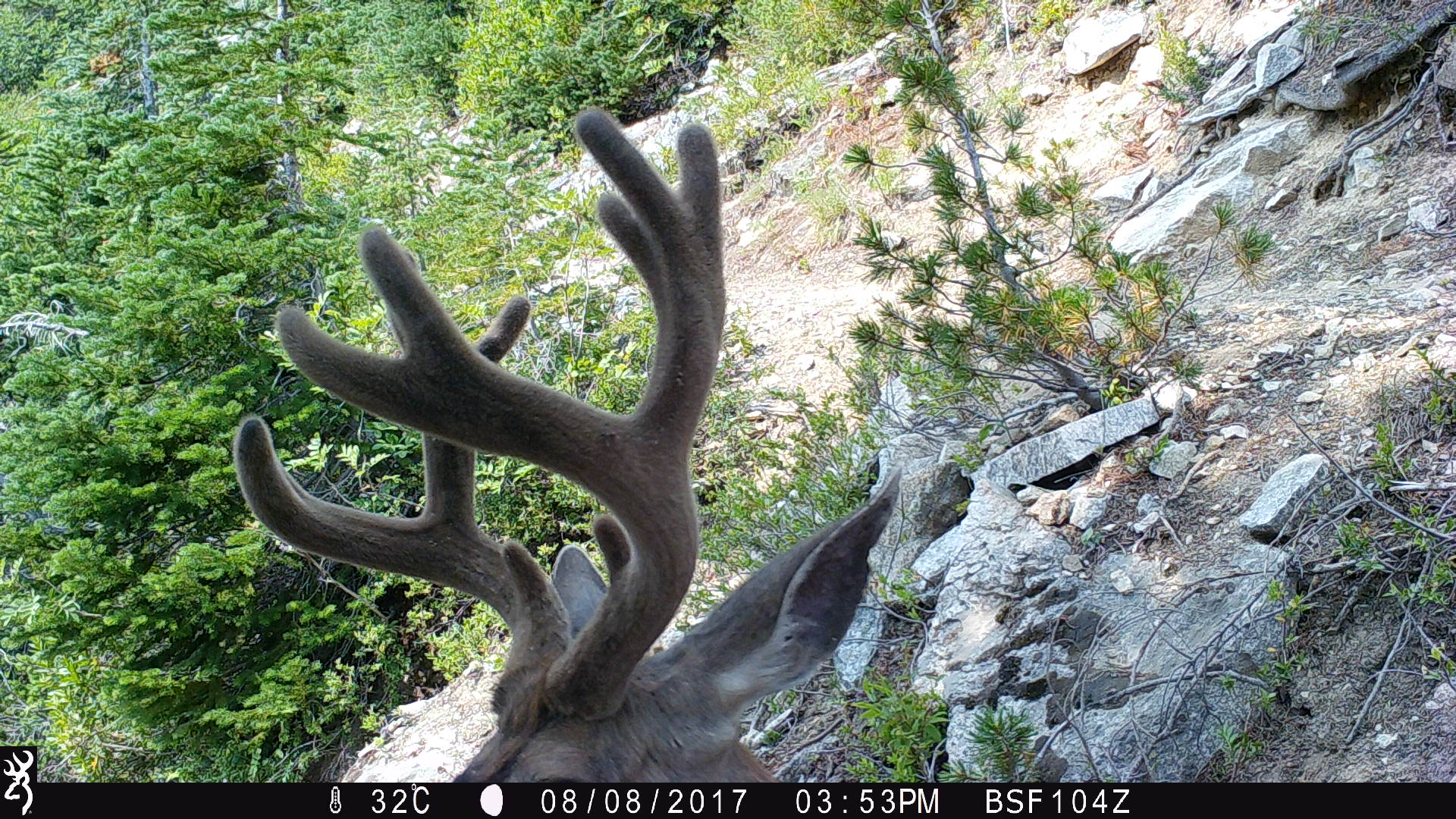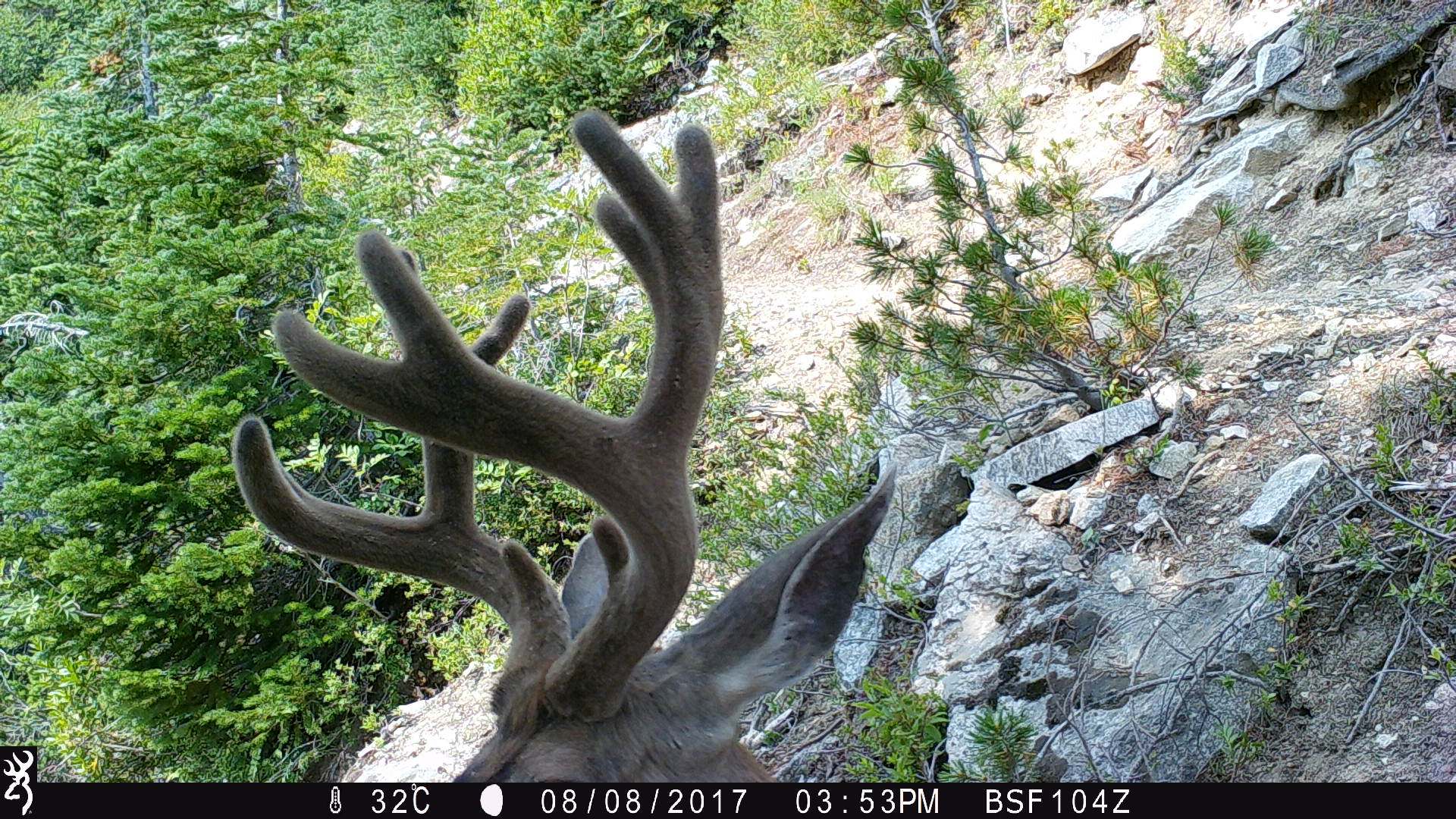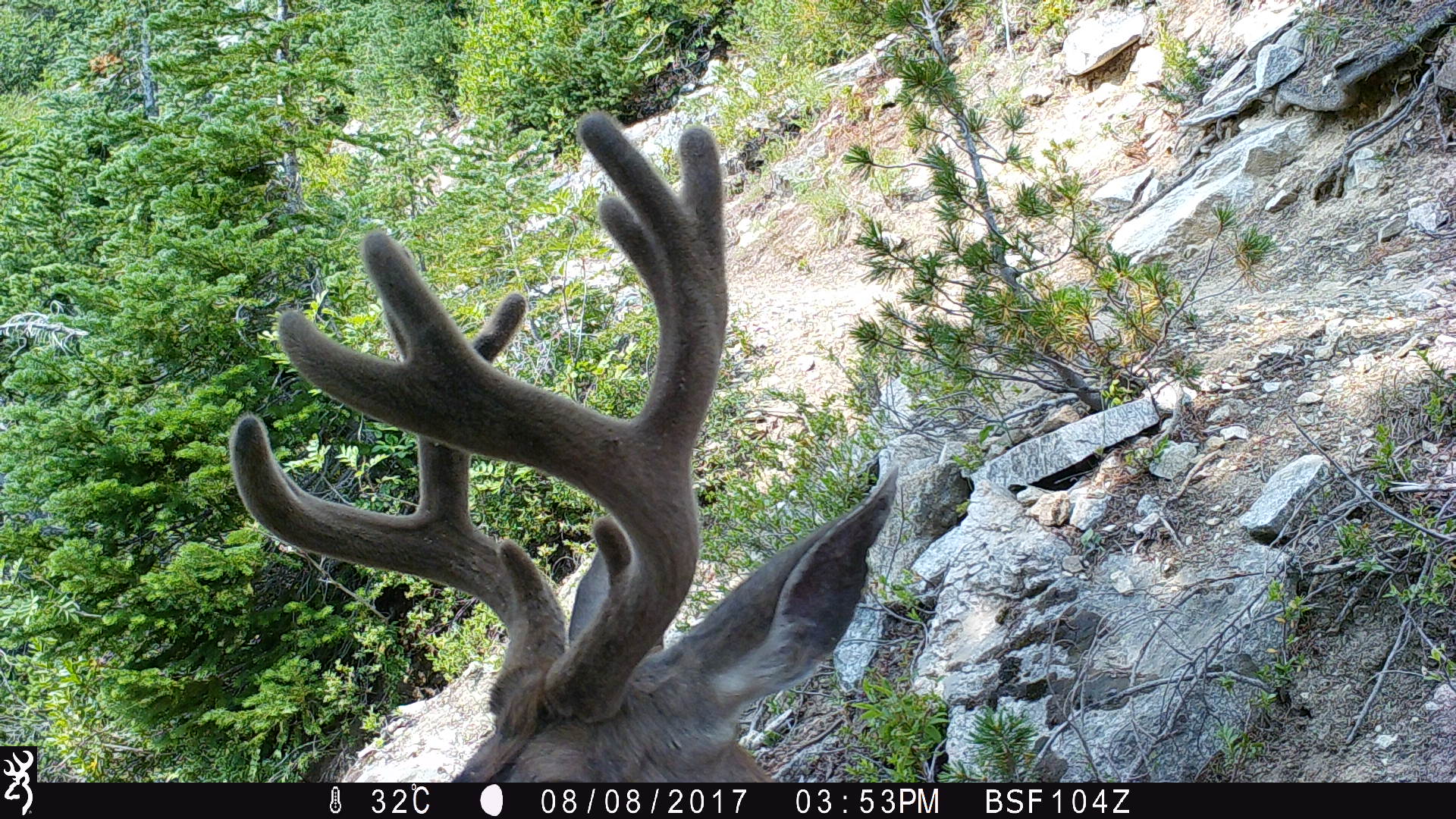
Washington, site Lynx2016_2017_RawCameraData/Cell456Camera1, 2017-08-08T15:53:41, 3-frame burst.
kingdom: Animalia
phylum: Chordata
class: Mammalia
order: Artiodactyla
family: Cervidae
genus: Odocoileus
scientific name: Odocoileus hemionus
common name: mule deer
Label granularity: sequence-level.